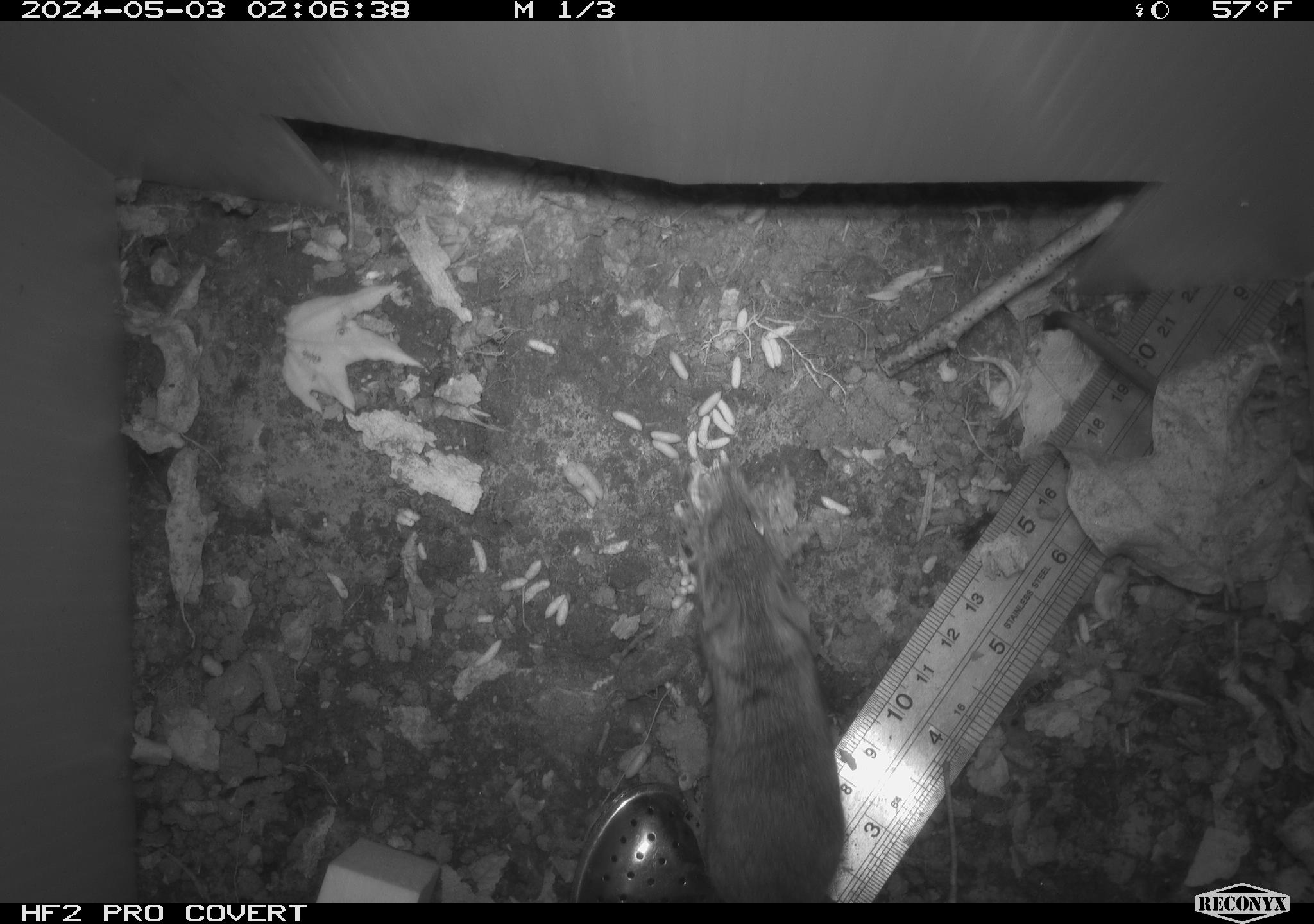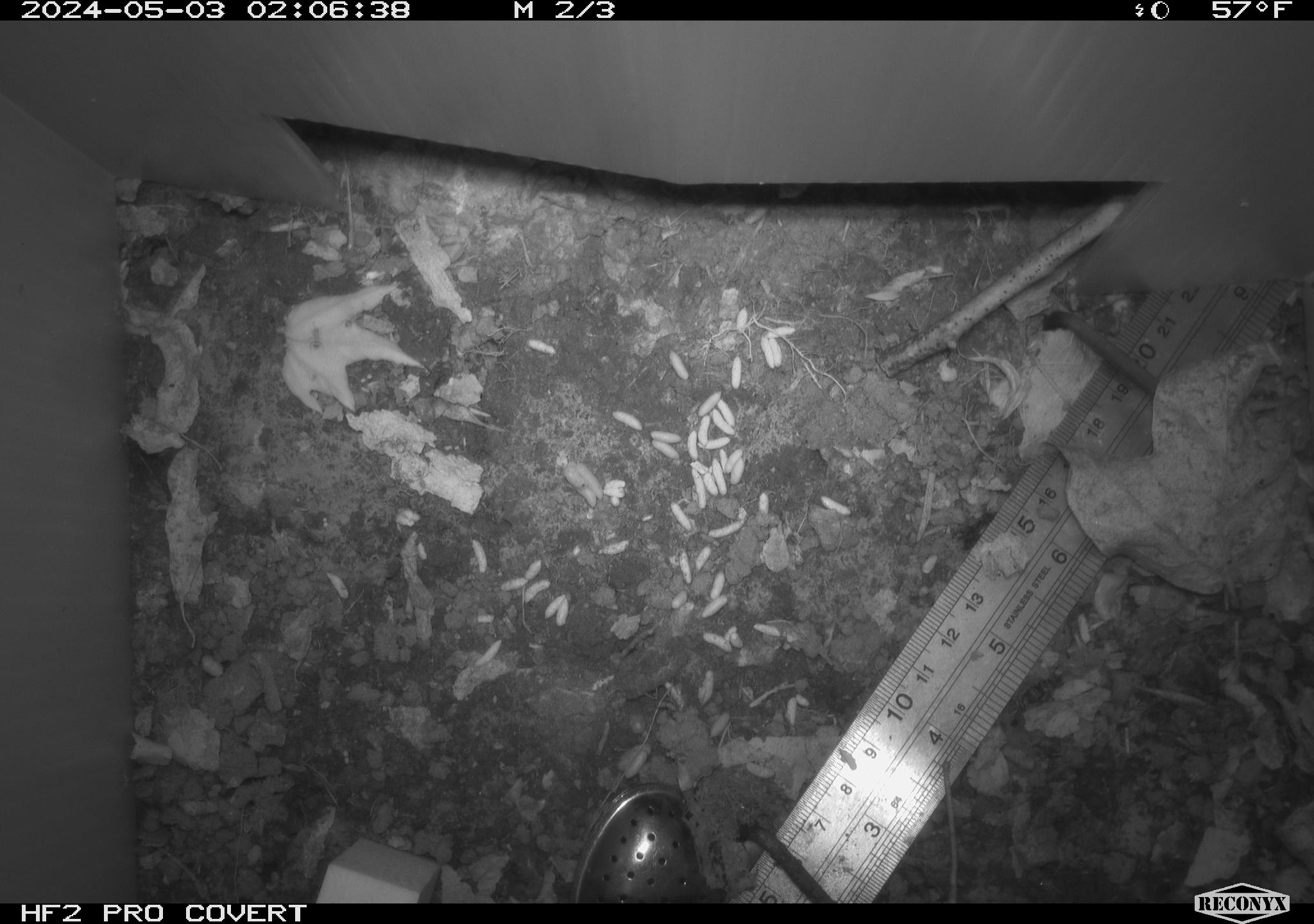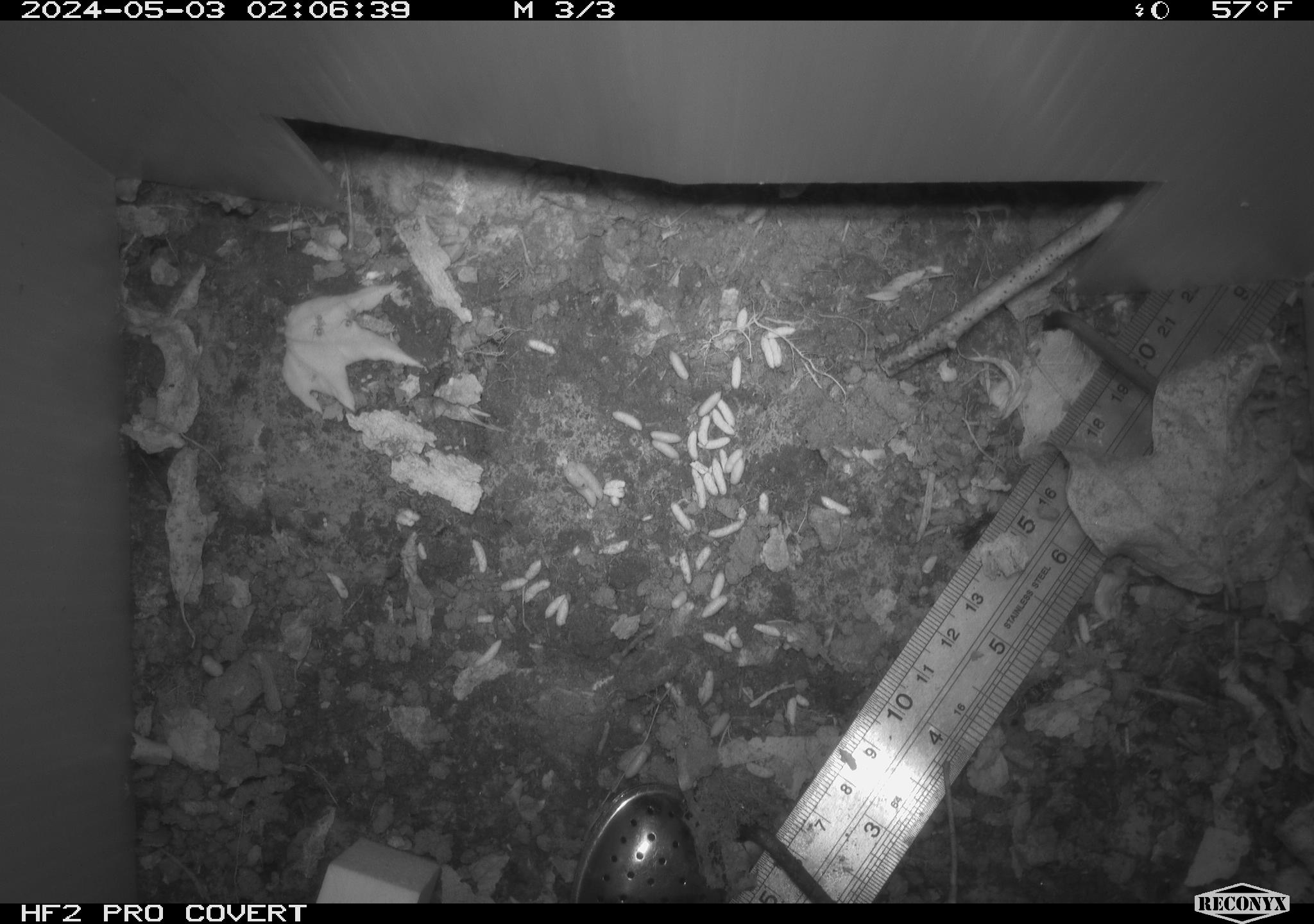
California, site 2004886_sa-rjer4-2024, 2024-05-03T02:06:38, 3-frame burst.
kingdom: Animalia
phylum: Chordata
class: Mammalia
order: Rodentia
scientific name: Rodentia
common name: mouse species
Mouse species (Rodentia).